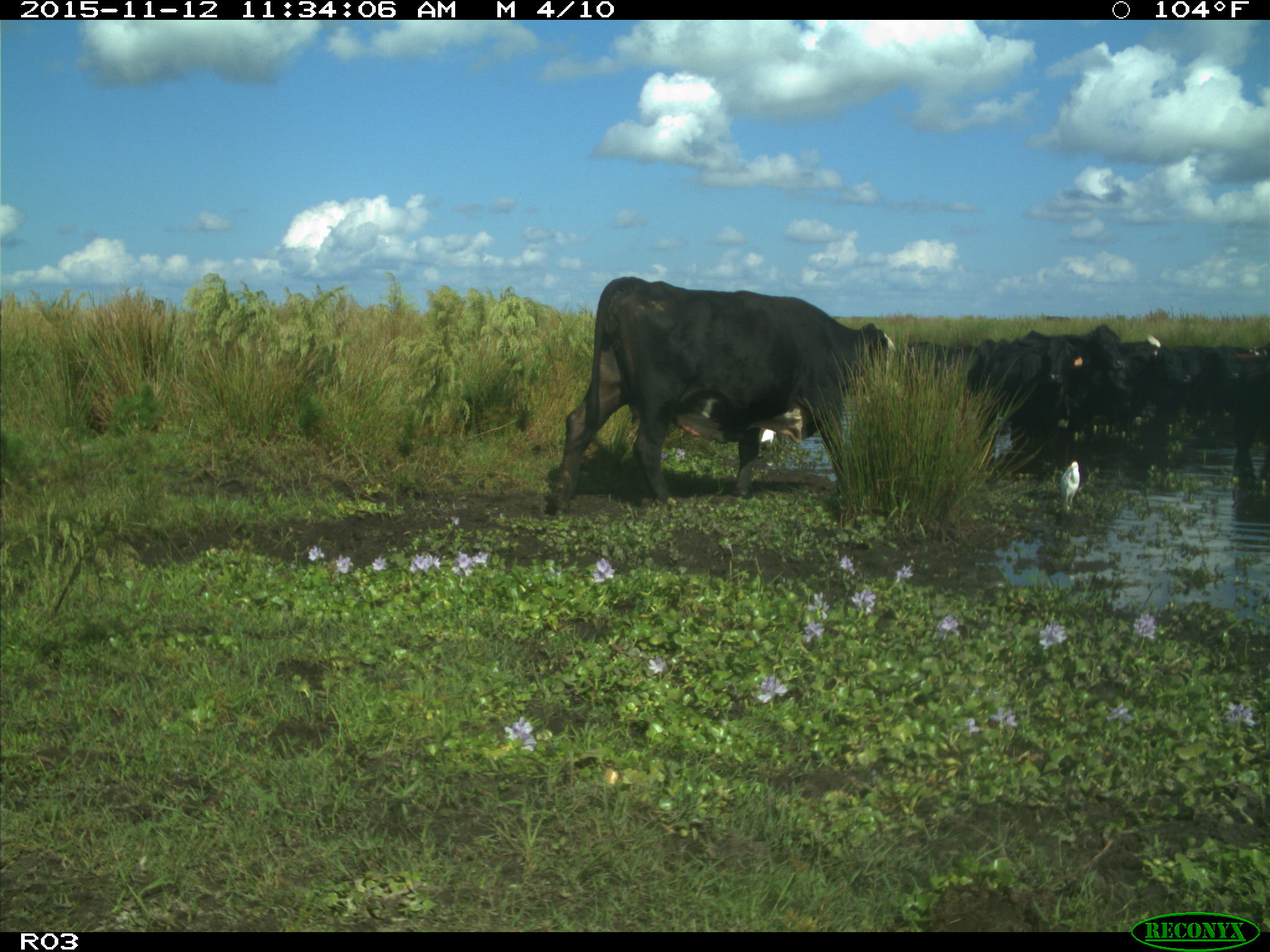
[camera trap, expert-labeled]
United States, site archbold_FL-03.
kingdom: Animalia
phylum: Chordata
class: Mammalia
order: Artiodactyla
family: Bovidae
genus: Bos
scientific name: Bos taurus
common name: domestic cow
Bos taurus (domestic cow).